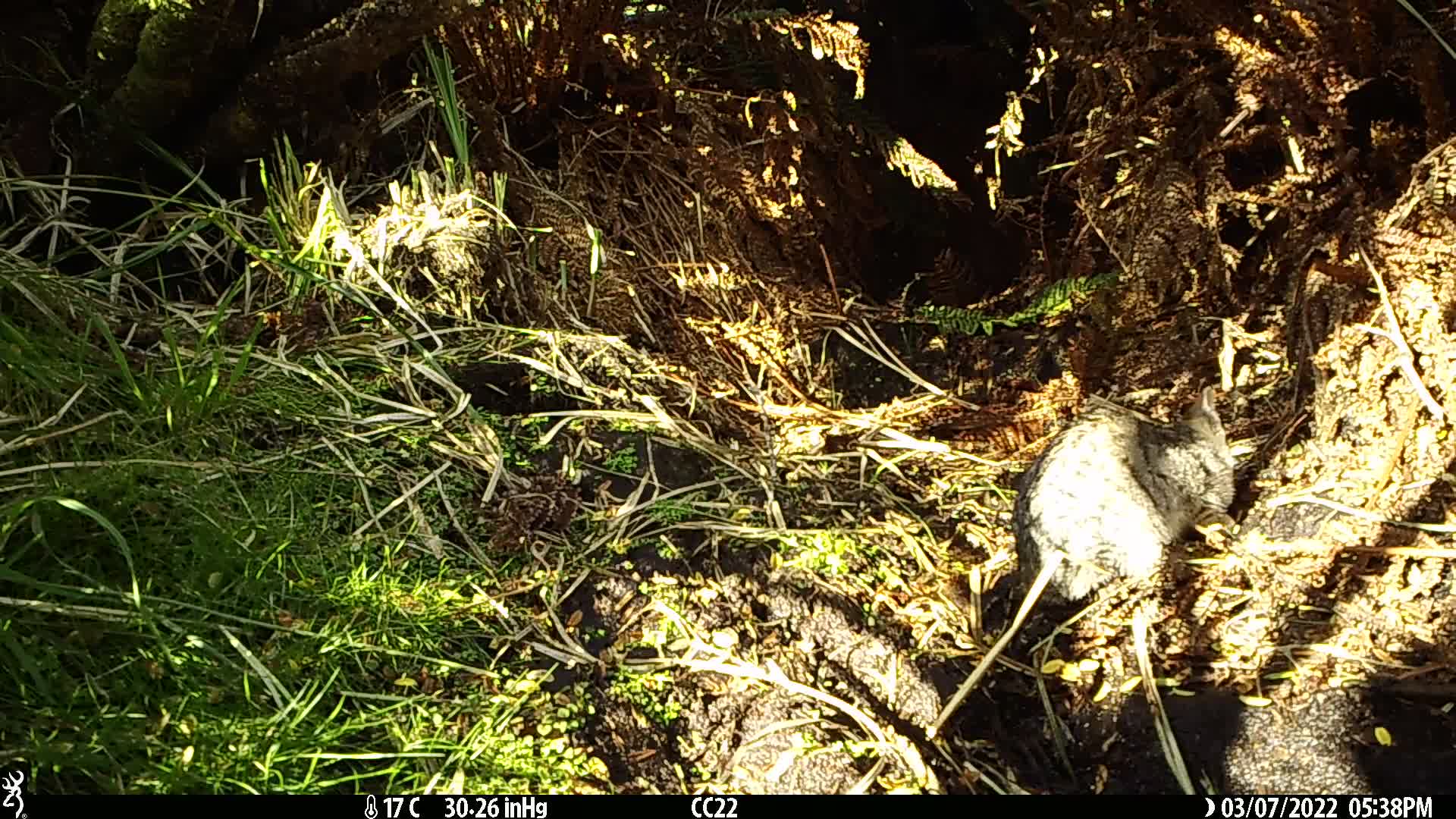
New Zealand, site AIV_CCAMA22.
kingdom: Animalia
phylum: Chordata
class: Mammalia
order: Carnivora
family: Felidae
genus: Felis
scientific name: Felis catus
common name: domestic cat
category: cat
Cat (domestic cat) (Felis catus).